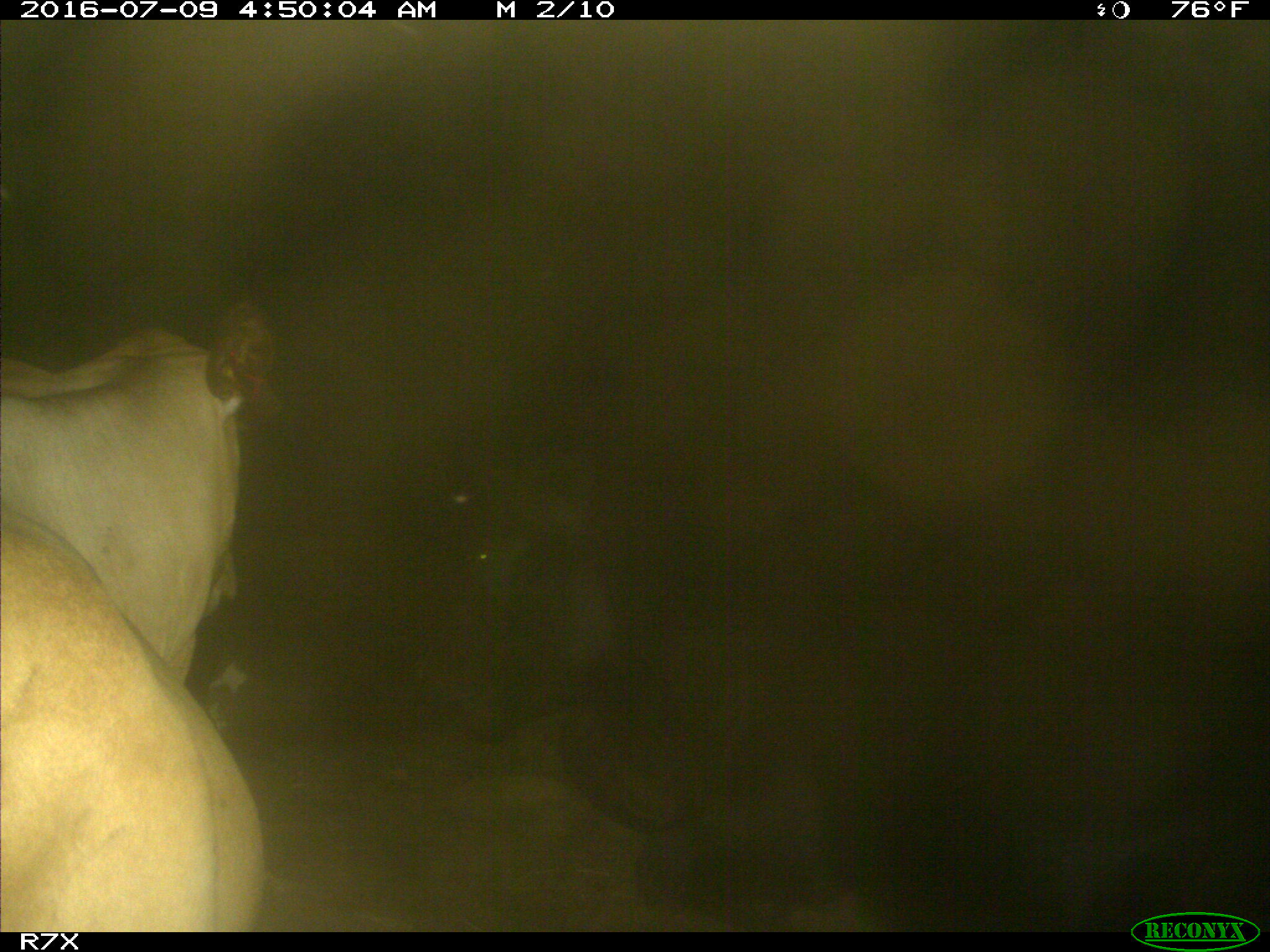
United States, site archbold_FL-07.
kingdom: Animalia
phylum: Chordata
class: Mammalia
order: Artiodactyla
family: Bovidae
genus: Bos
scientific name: Bos taurus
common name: domestic cow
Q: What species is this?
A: Bos taurus (domestic cow).